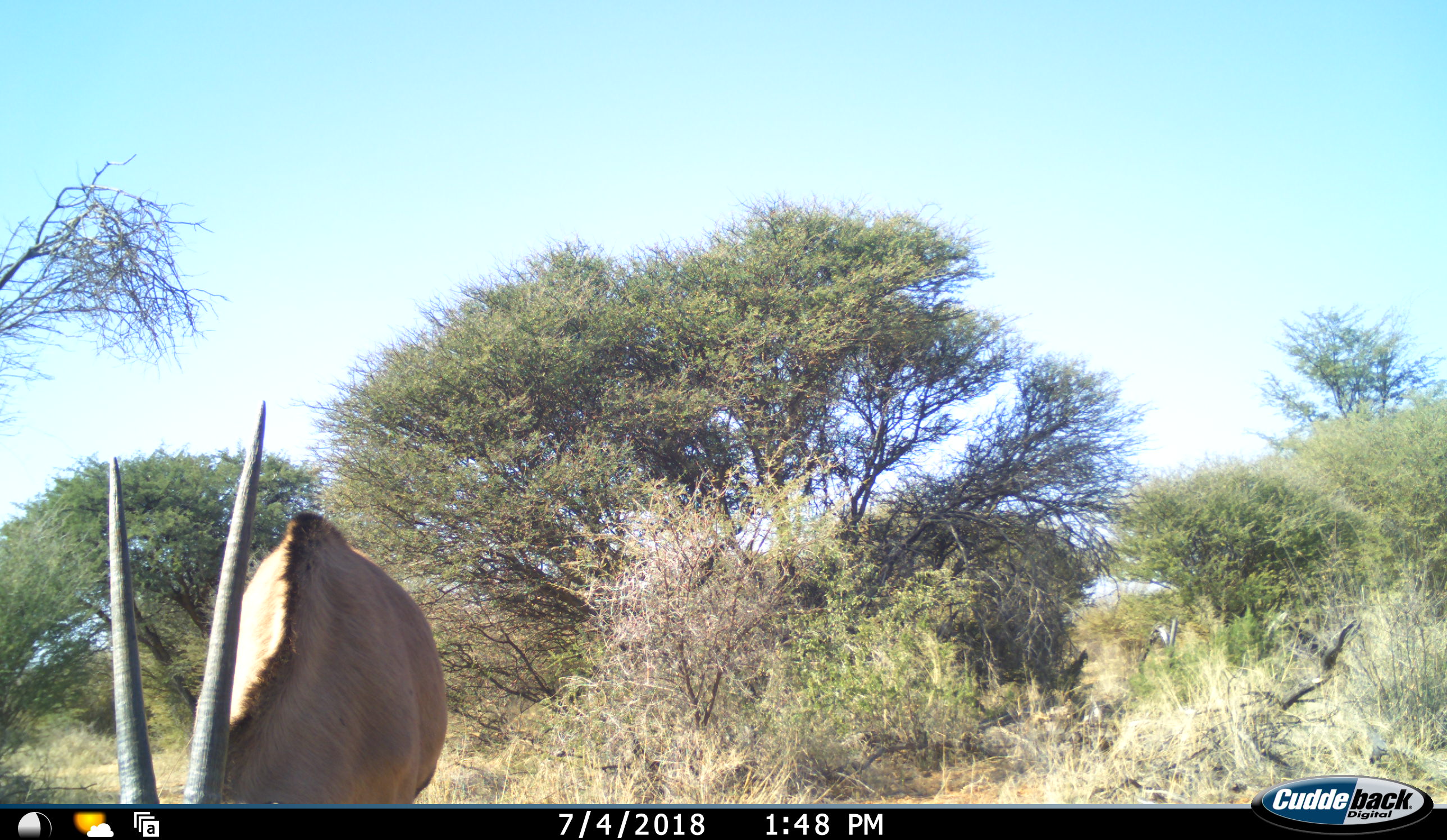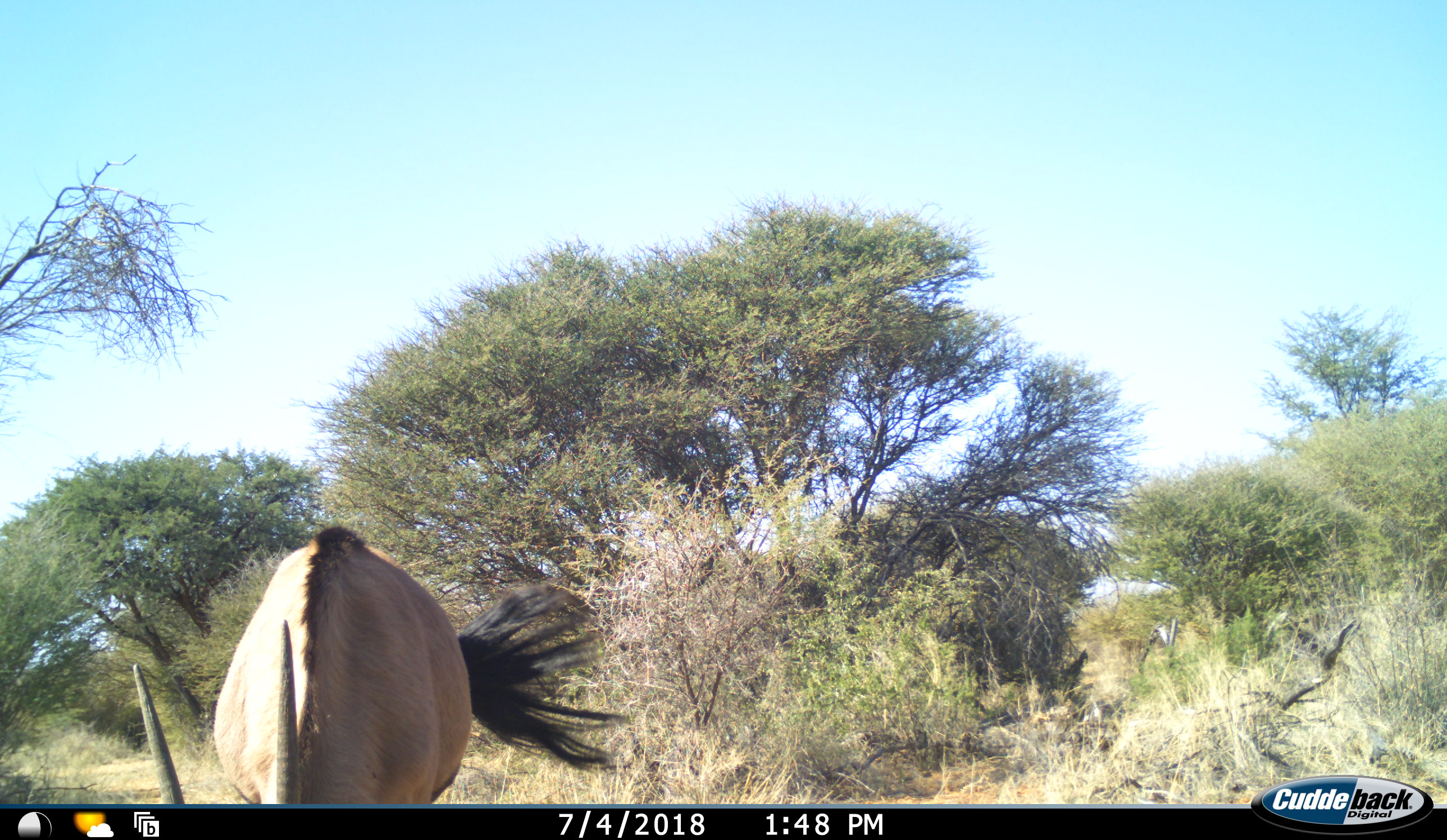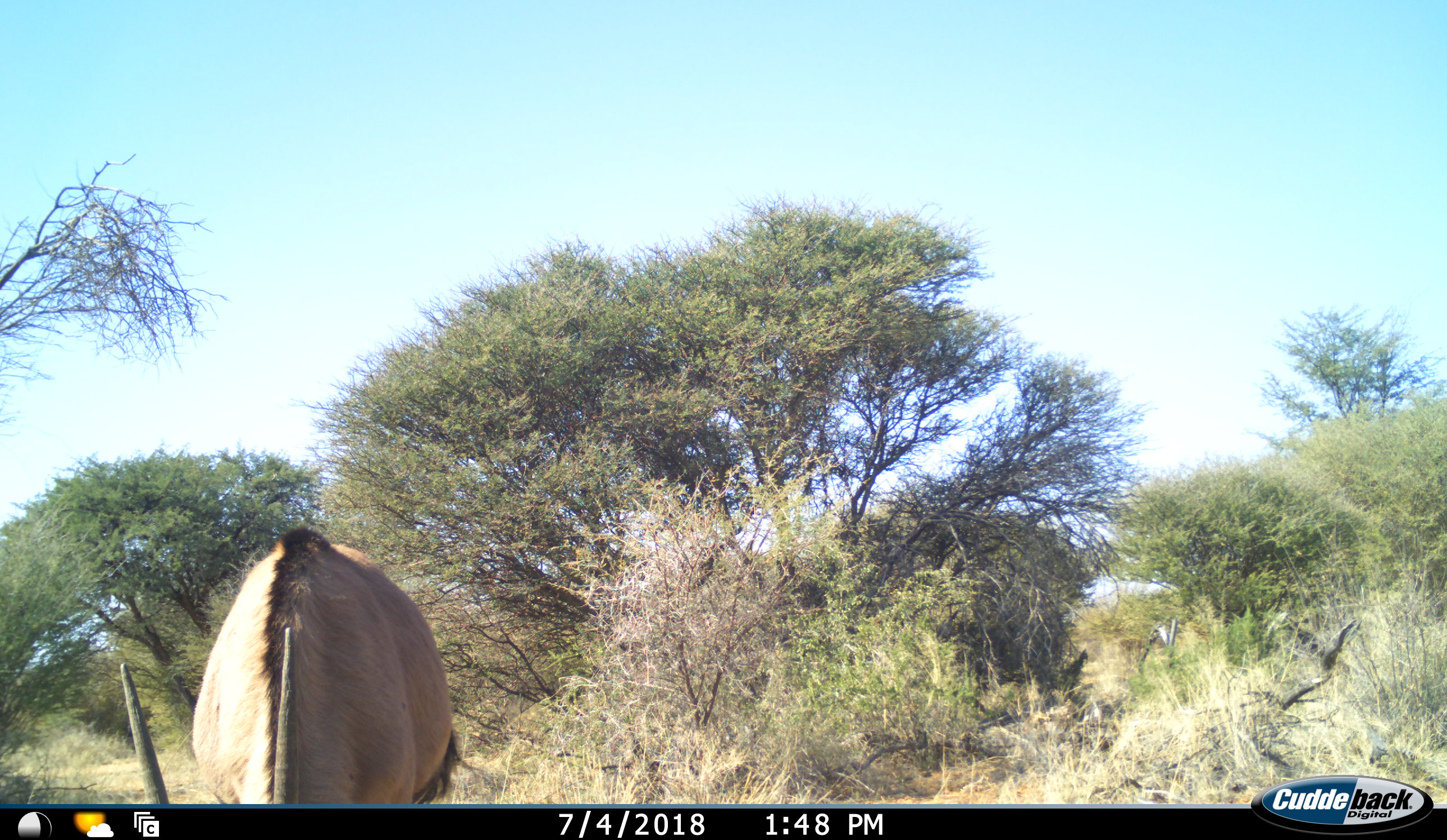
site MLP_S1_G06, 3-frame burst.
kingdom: Animalia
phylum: Chordata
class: Mammalia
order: Artiodactyla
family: Bovidae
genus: Oryx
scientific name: Oryx gazella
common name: gemsbok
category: oryx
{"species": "oryx (gemsbok) (Oryx gazella)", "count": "1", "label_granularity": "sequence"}